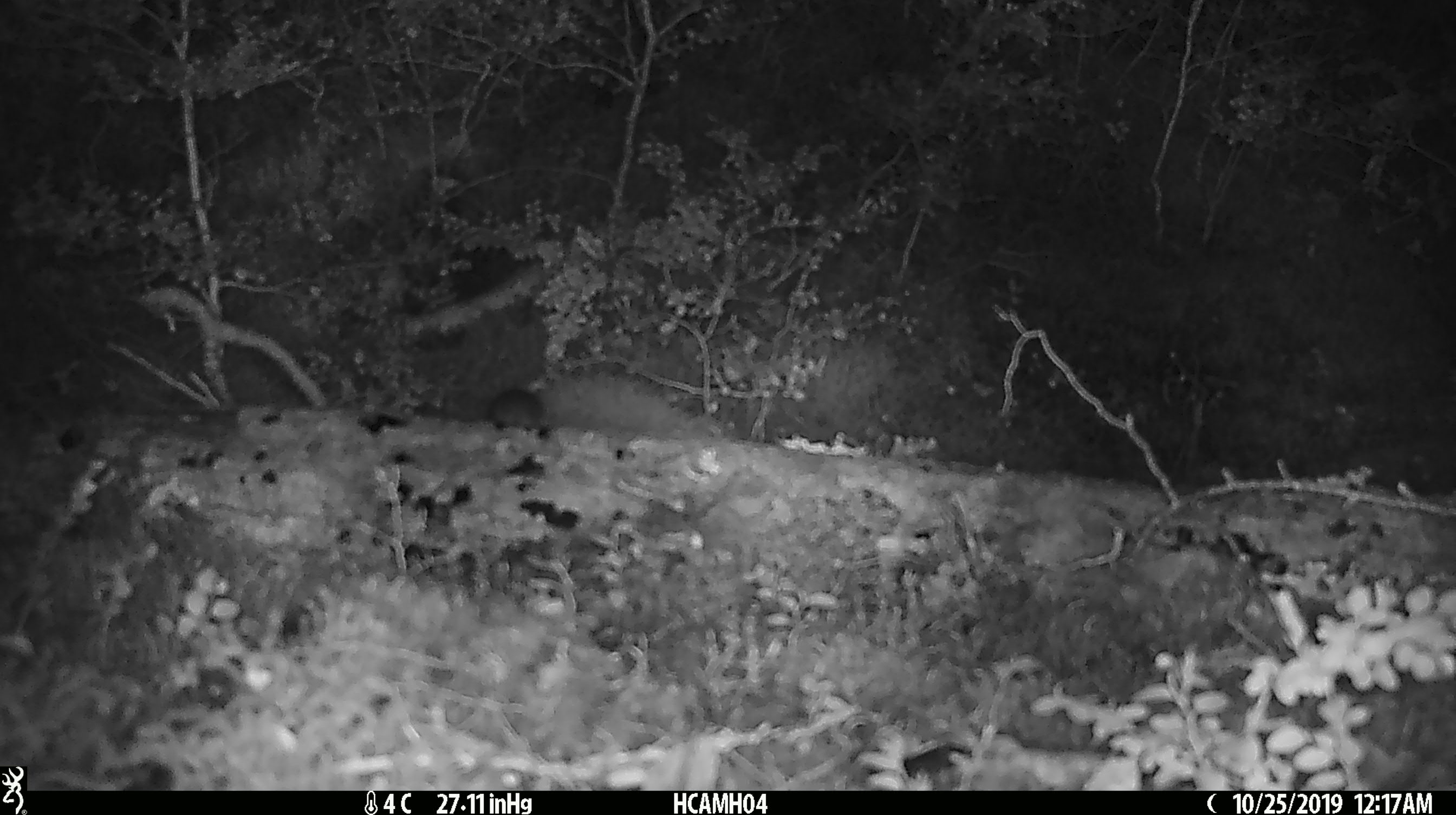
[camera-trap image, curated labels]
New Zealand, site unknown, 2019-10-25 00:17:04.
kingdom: Animalia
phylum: Chordata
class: Mammalia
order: Rodentia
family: Muridae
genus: Mus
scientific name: Mus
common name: mouse